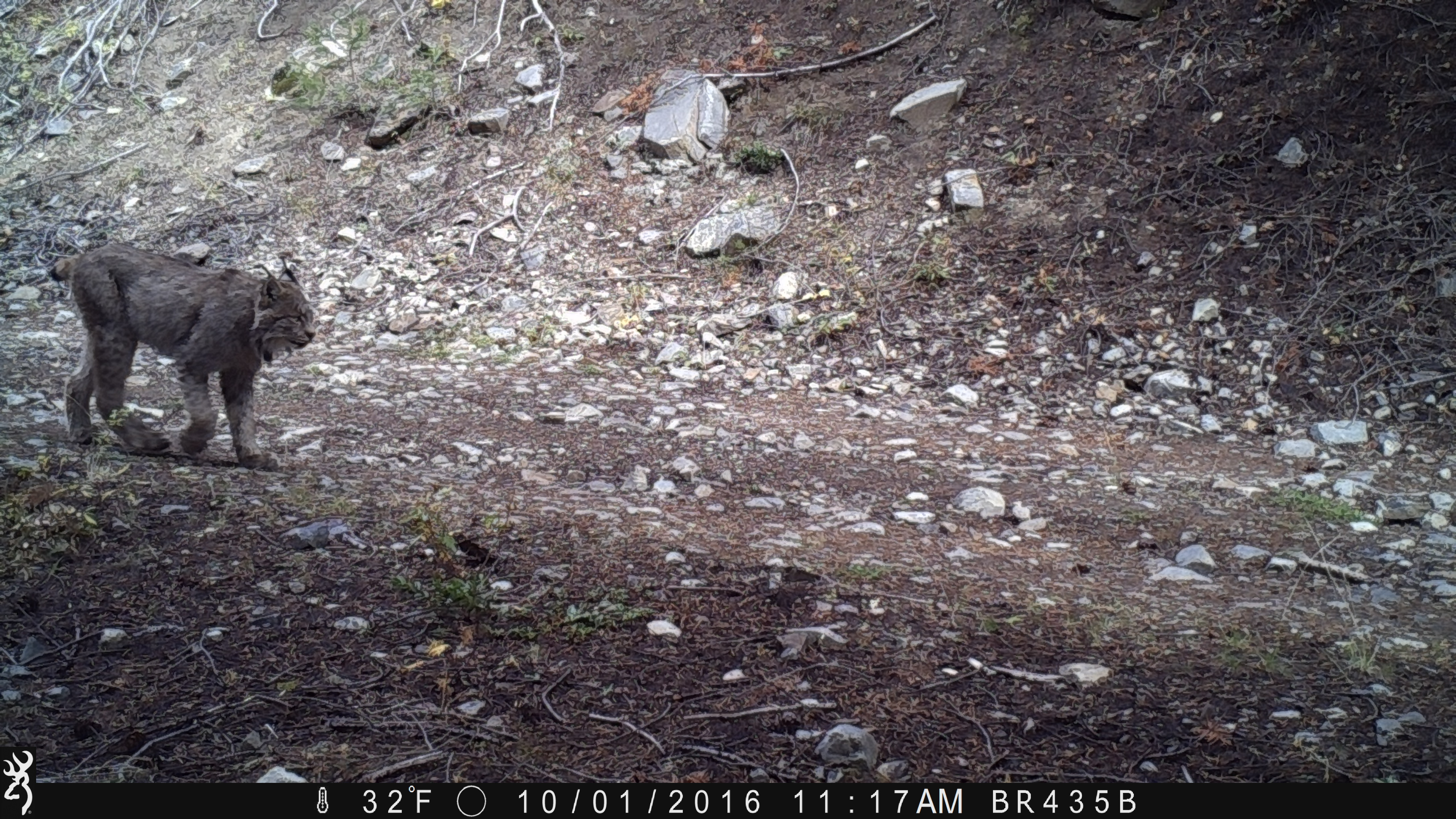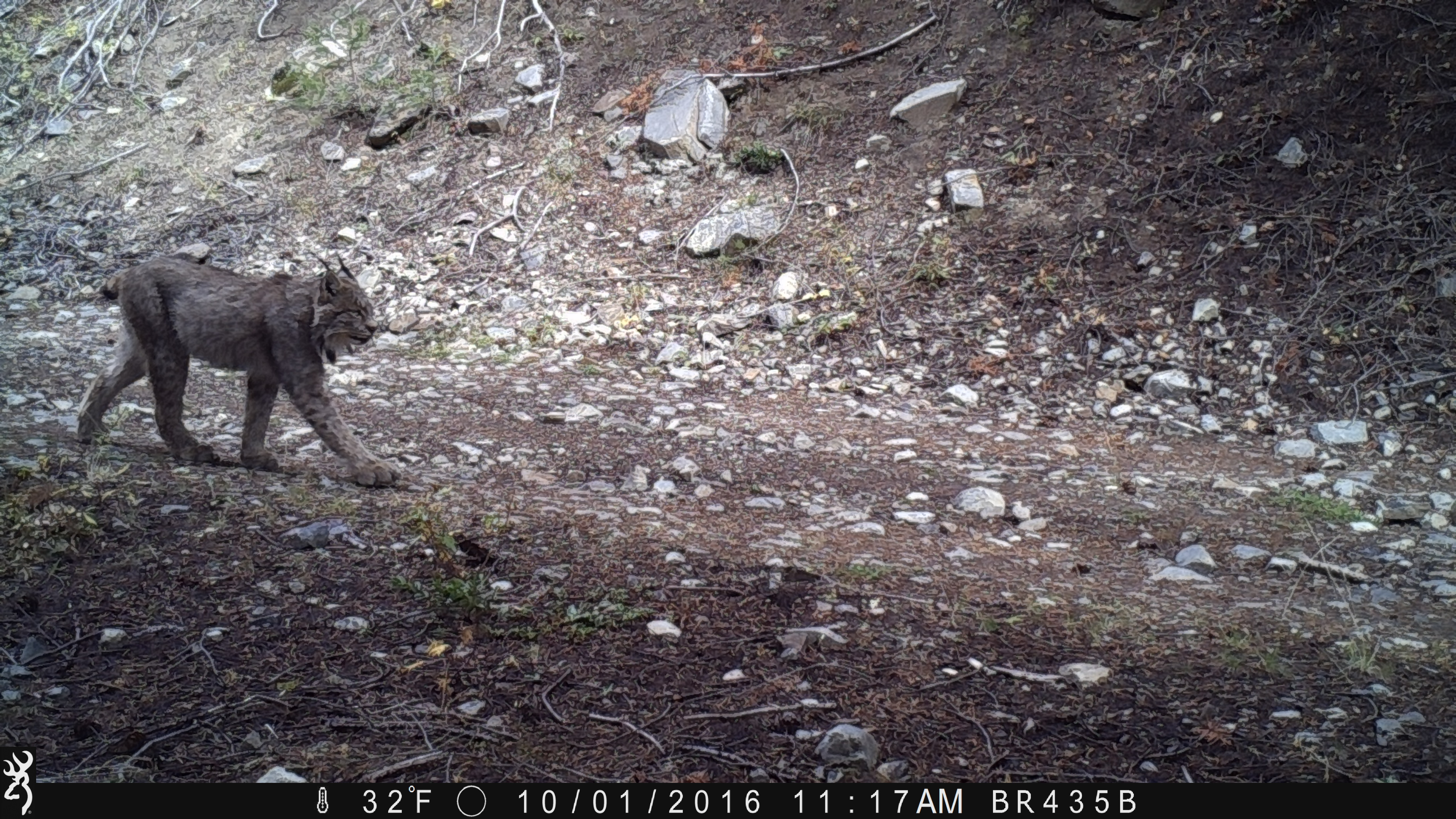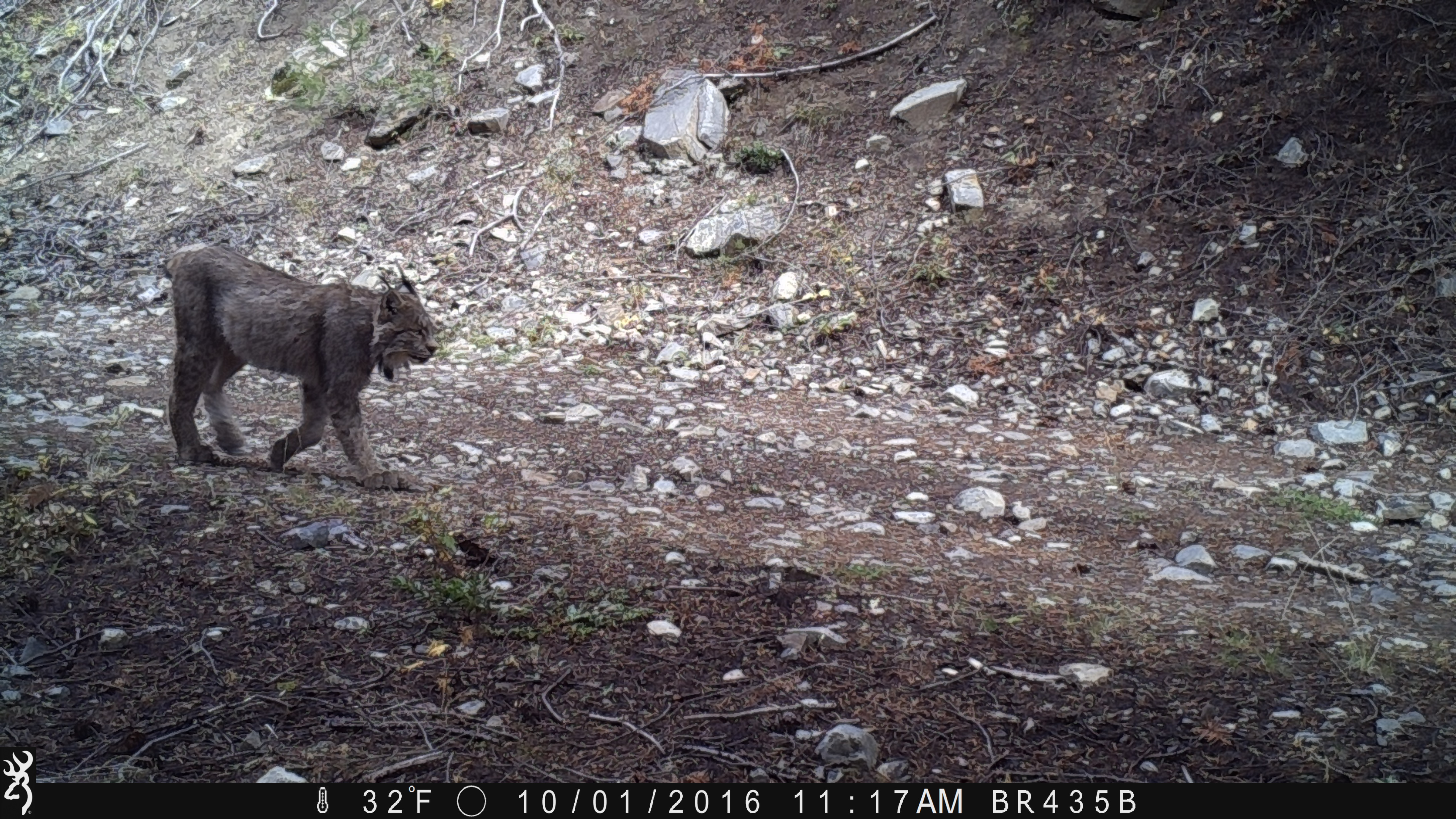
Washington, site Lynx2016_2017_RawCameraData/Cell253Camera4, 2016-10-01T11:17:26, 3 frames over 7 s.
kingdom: Animalia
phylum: Chordata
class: Mammalia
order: Carnivora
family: Felidae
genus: Lynx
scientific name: Lynx canadensis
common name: canada lynx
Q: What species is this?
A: Lynx canadensis (canada lynx).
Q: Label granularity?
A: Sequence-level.